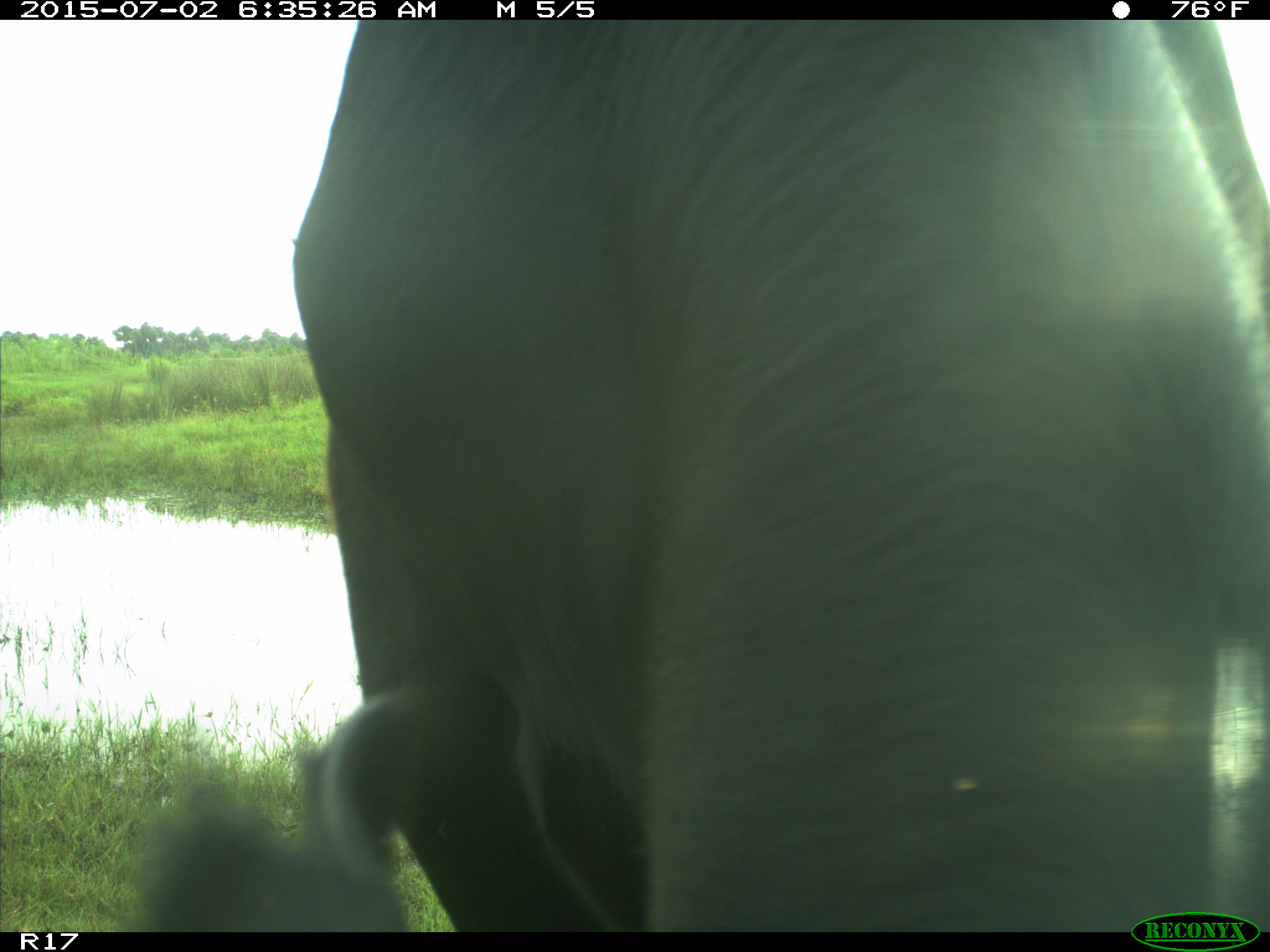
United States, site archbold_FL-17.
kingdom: Animalia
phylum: Chordata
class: Mammalia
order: Artiodactyla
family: Bovidae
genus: Bos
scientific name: Bos taurus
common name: domestic cow